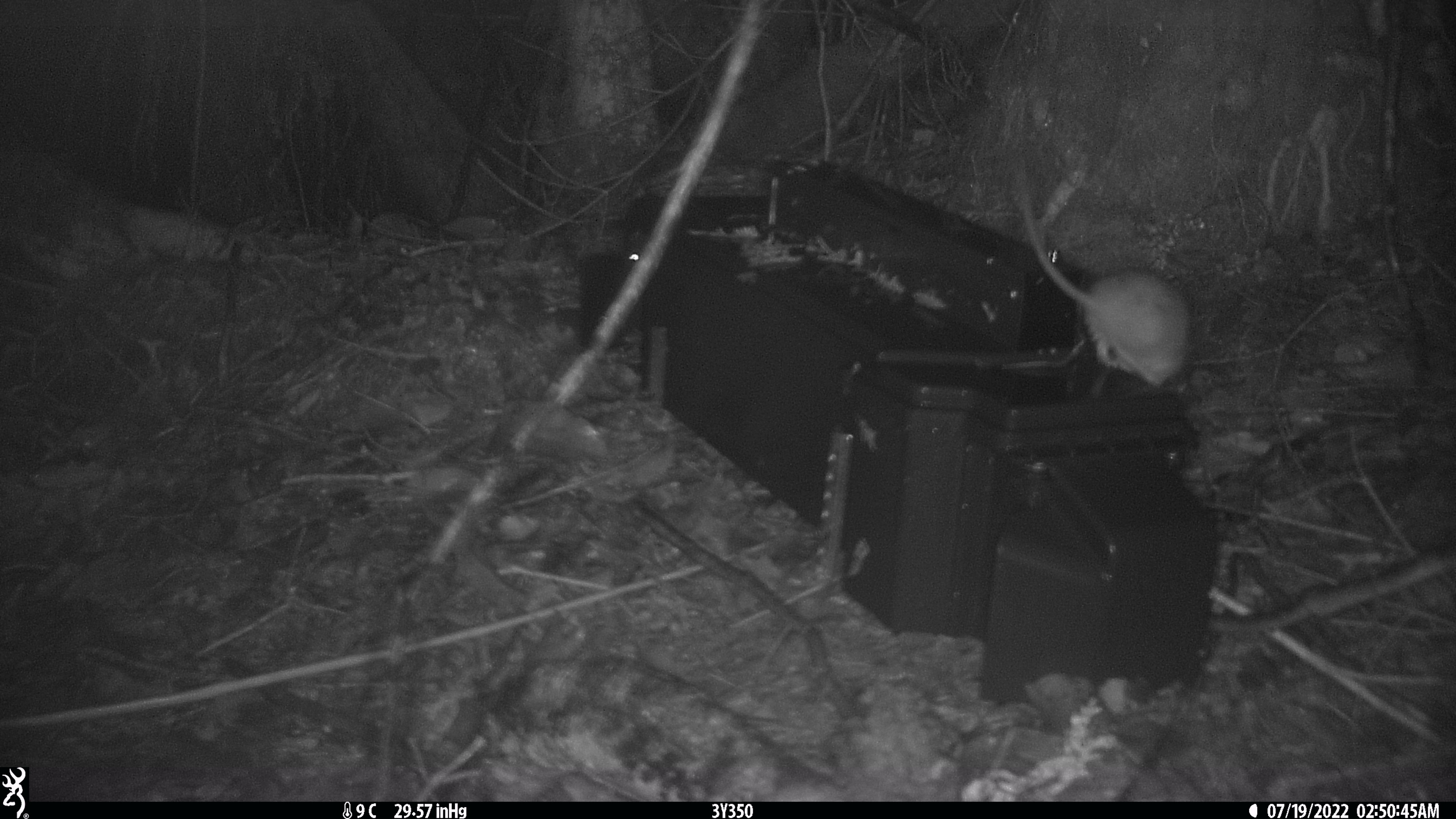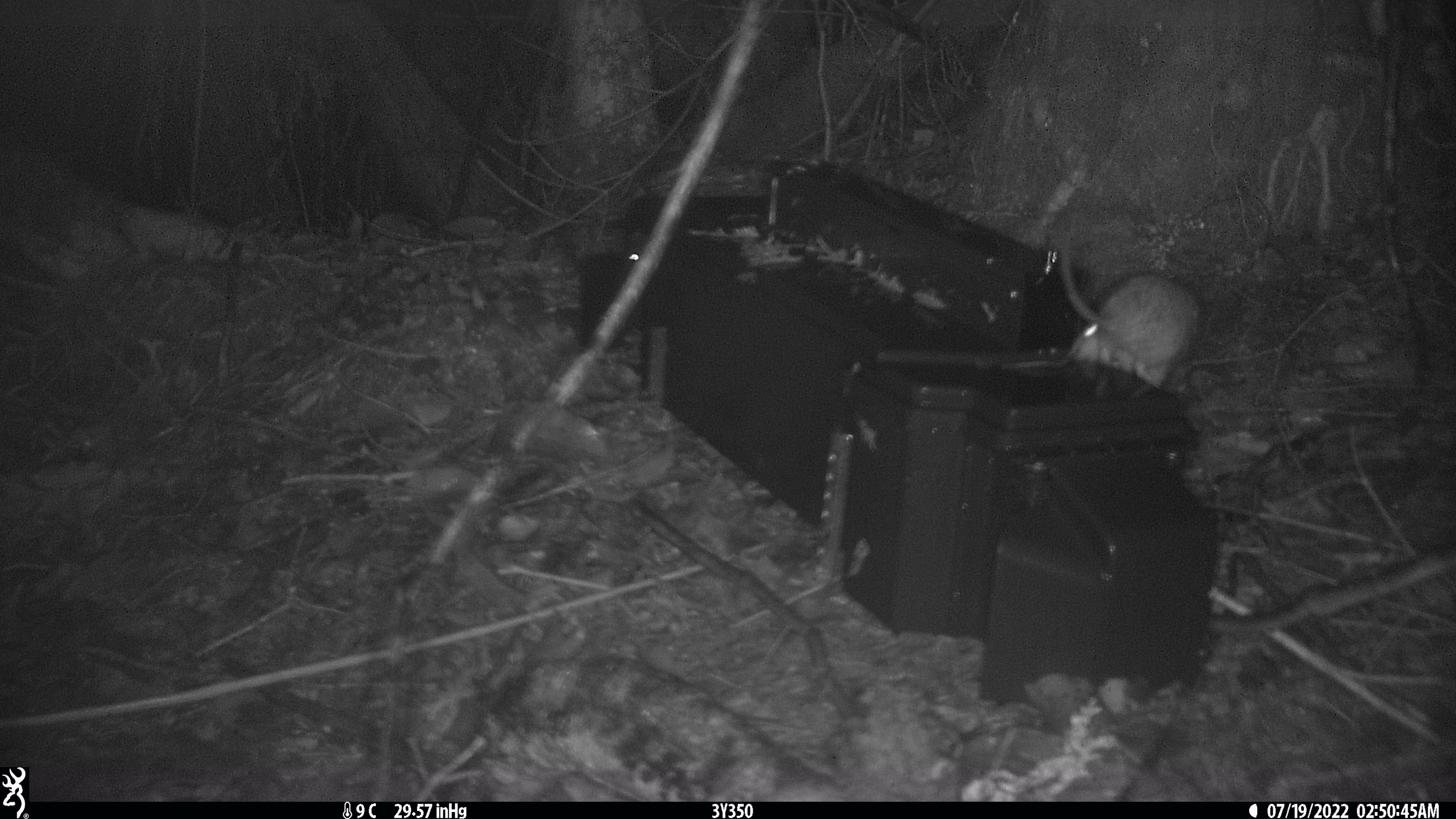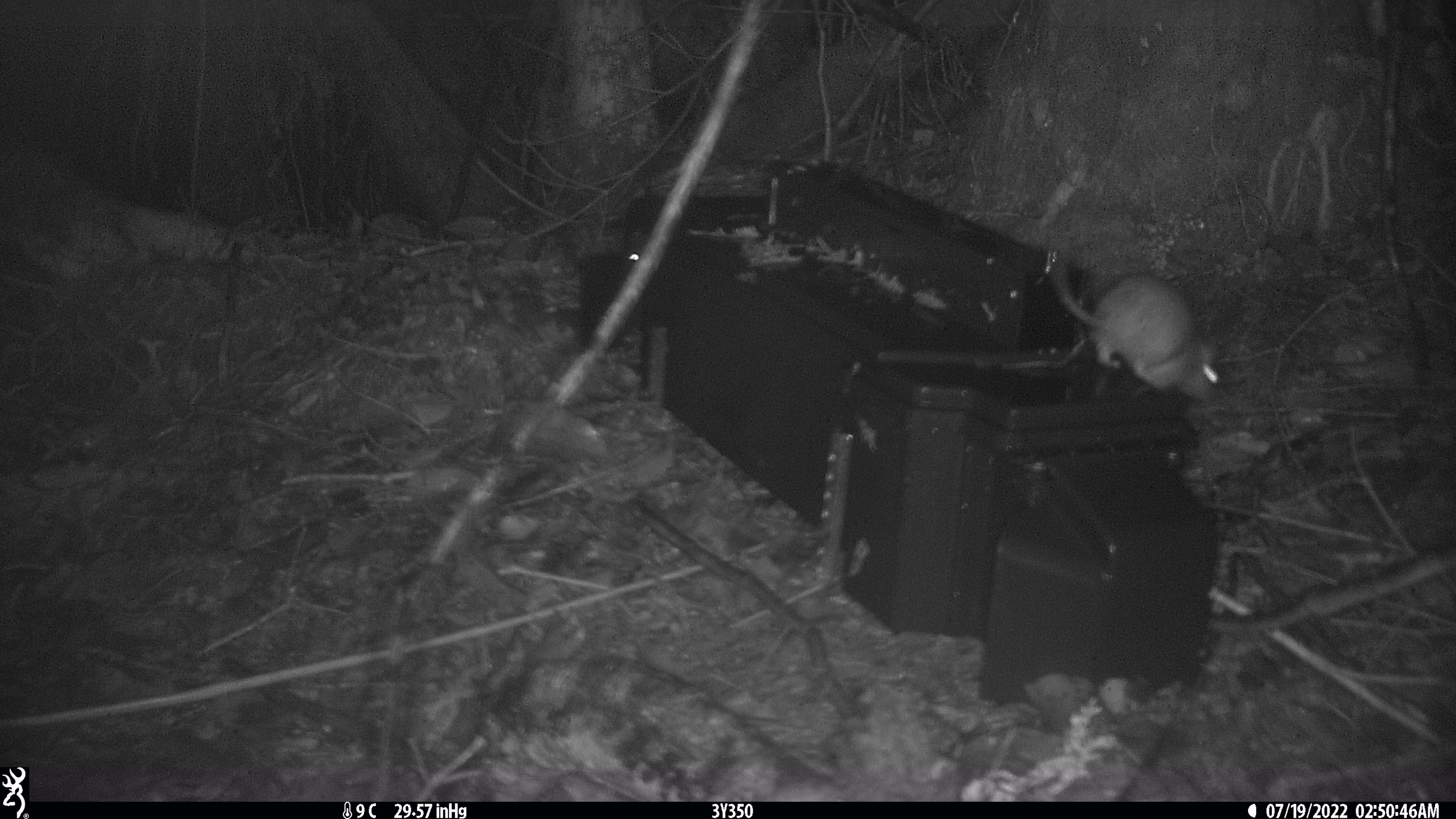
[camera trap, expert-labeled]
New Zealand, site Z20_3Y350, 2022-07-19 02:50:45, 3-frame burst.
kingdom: Animalia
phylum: Chordata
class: Mammalia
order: Rodentia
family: Muridae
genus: Rattus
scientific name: Rattus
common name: rat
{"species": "rat (Rattus)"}